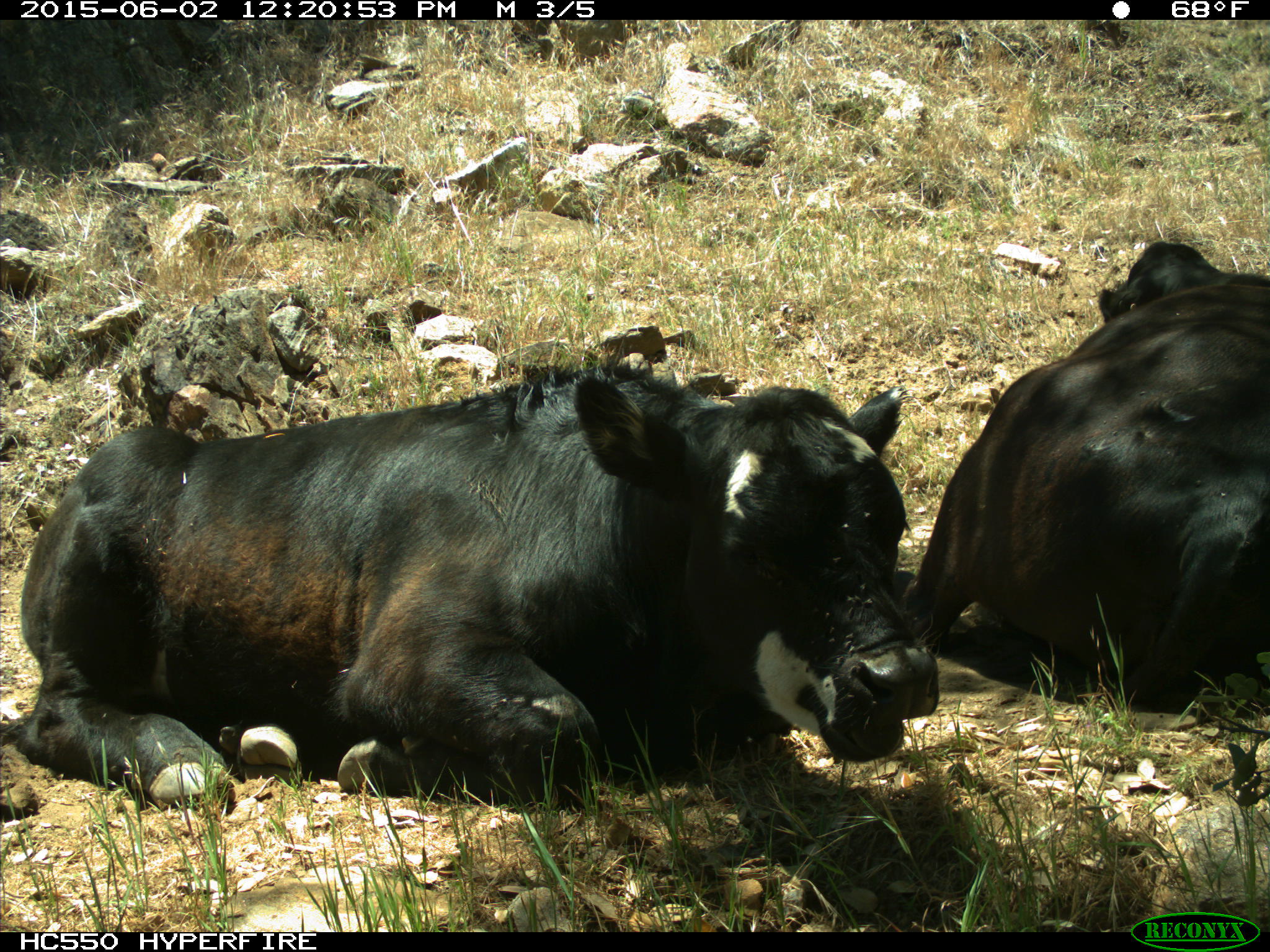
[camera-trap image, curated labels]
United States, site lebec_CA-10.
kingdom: Animalia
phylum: Chordata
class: Mammalia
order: Artiodactyla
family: Bovidae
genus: Bos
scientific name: Bos taurus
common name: domestic cow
Bos taurus (domestic cow).